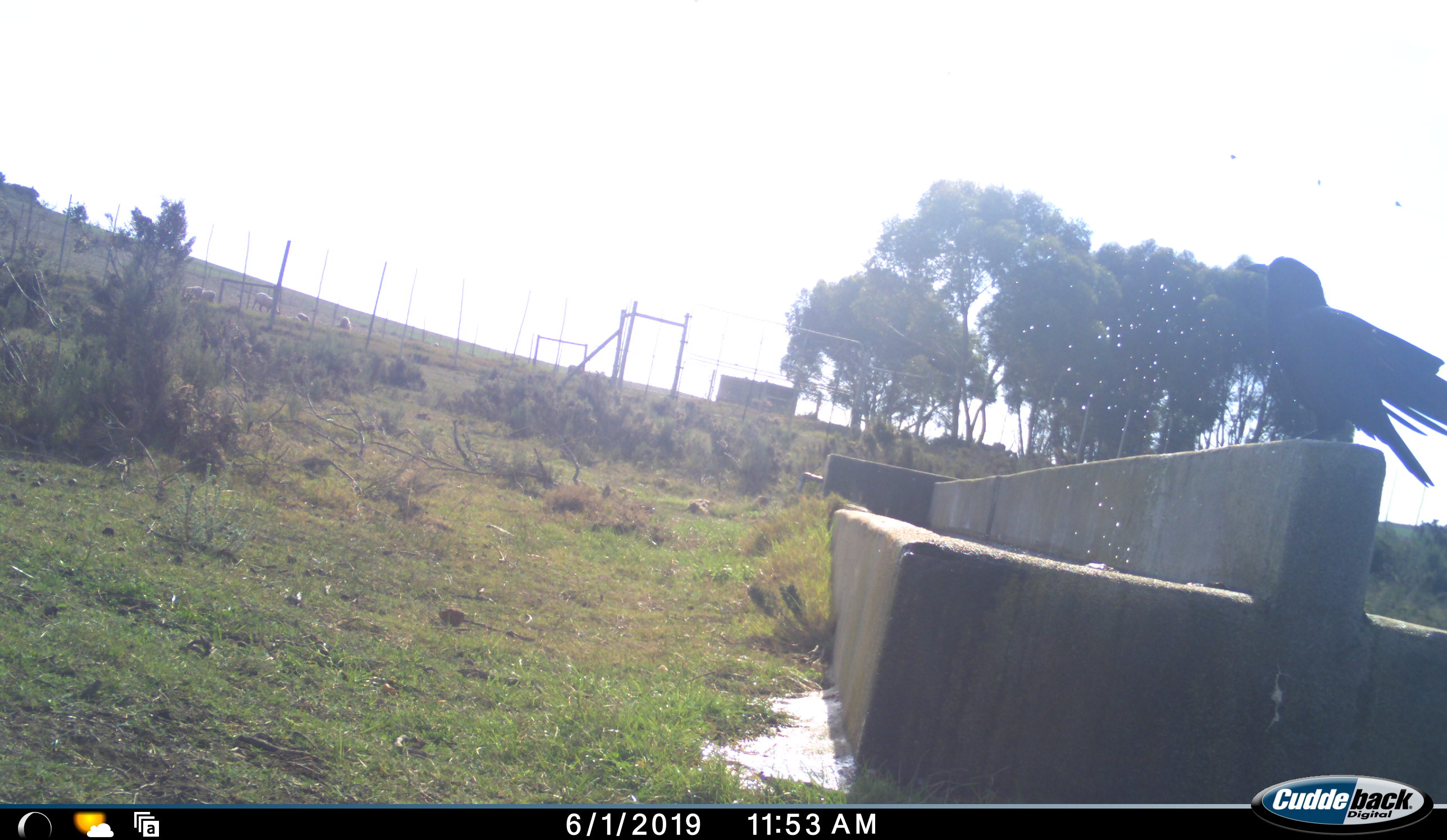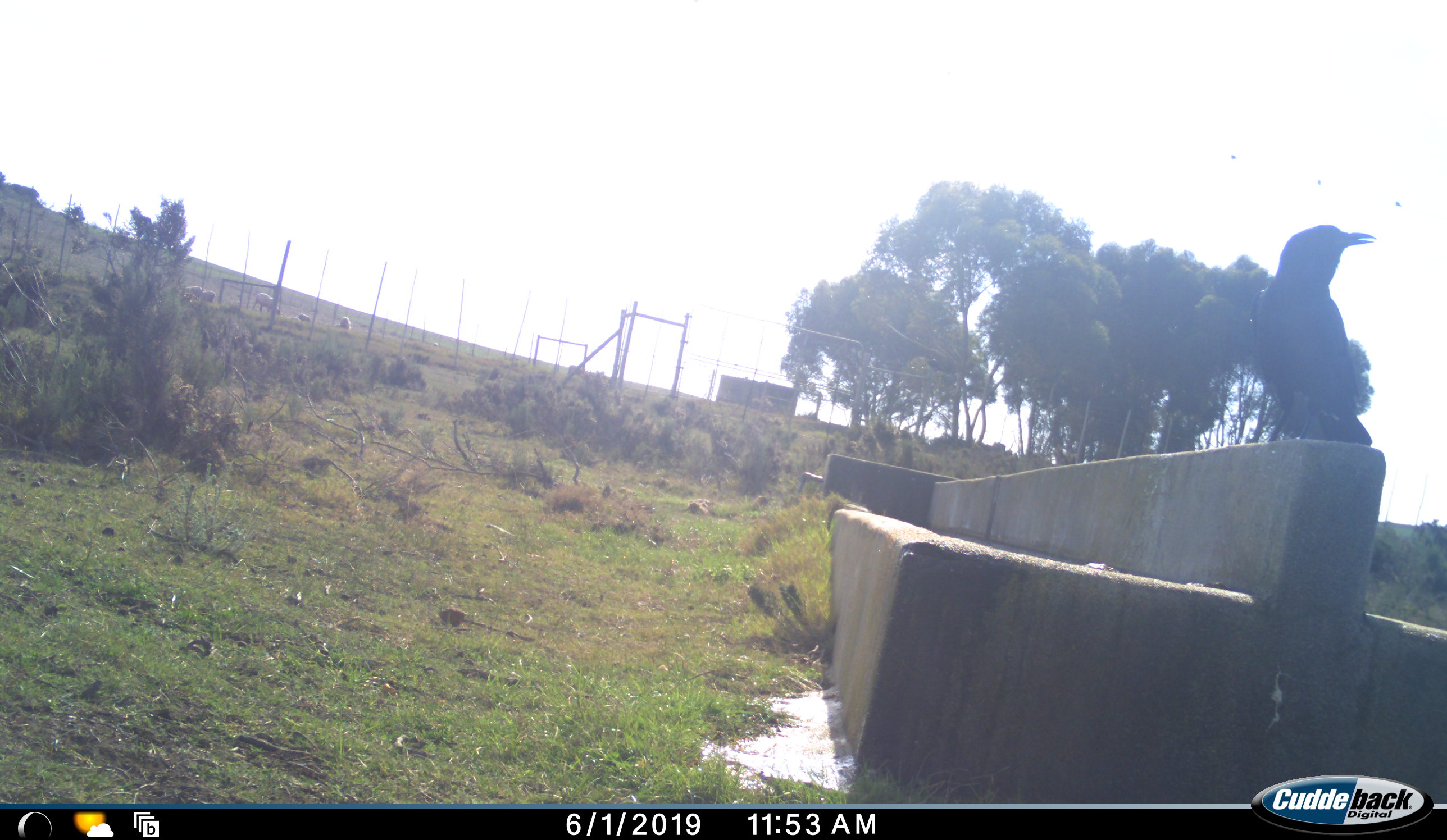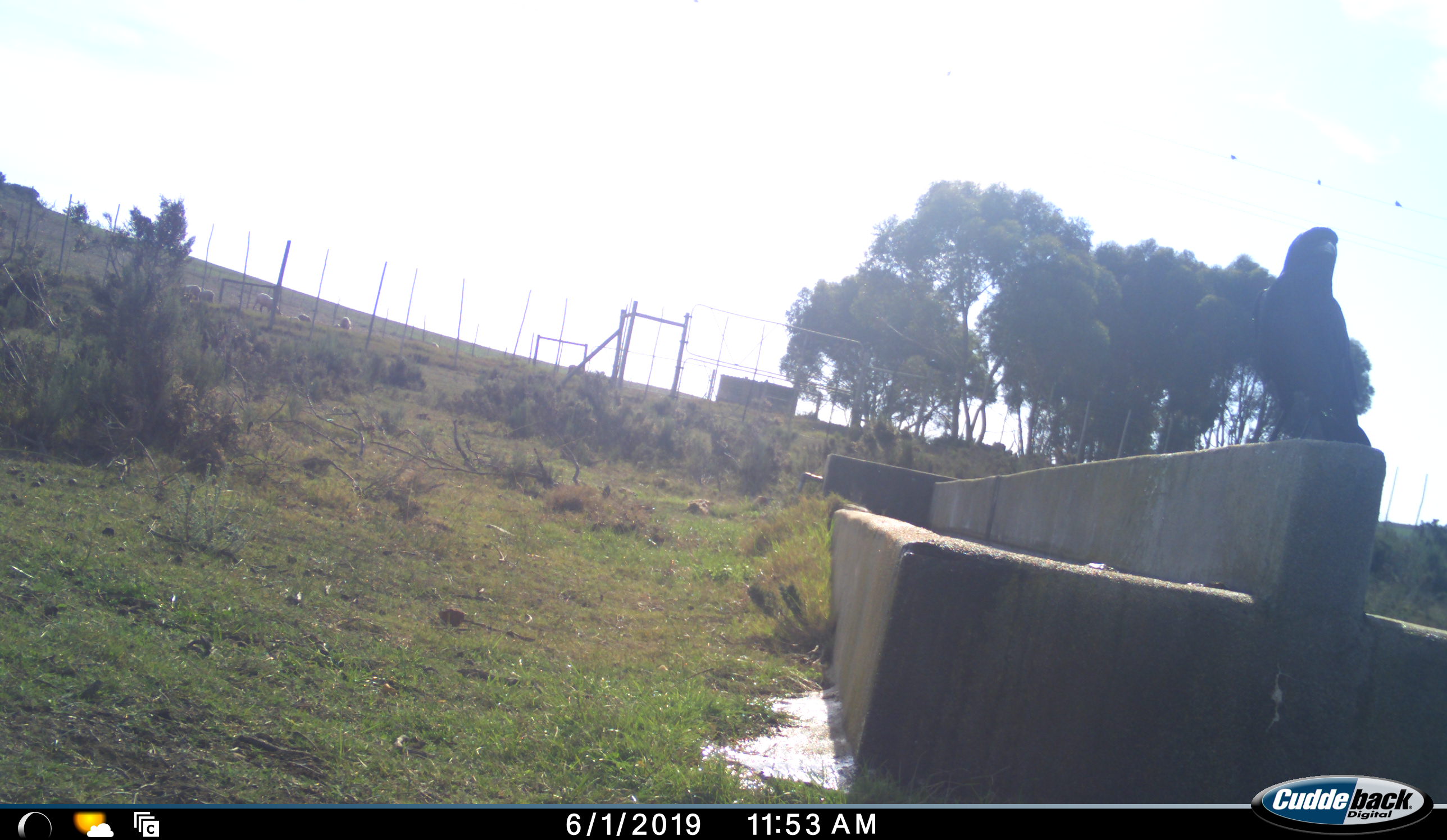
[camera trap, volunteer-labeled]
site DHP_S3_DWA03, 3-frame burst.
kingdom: Animalia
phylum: Chordata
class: Aves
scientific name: Aves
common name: bird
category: birdother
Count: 1.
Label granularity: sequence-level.